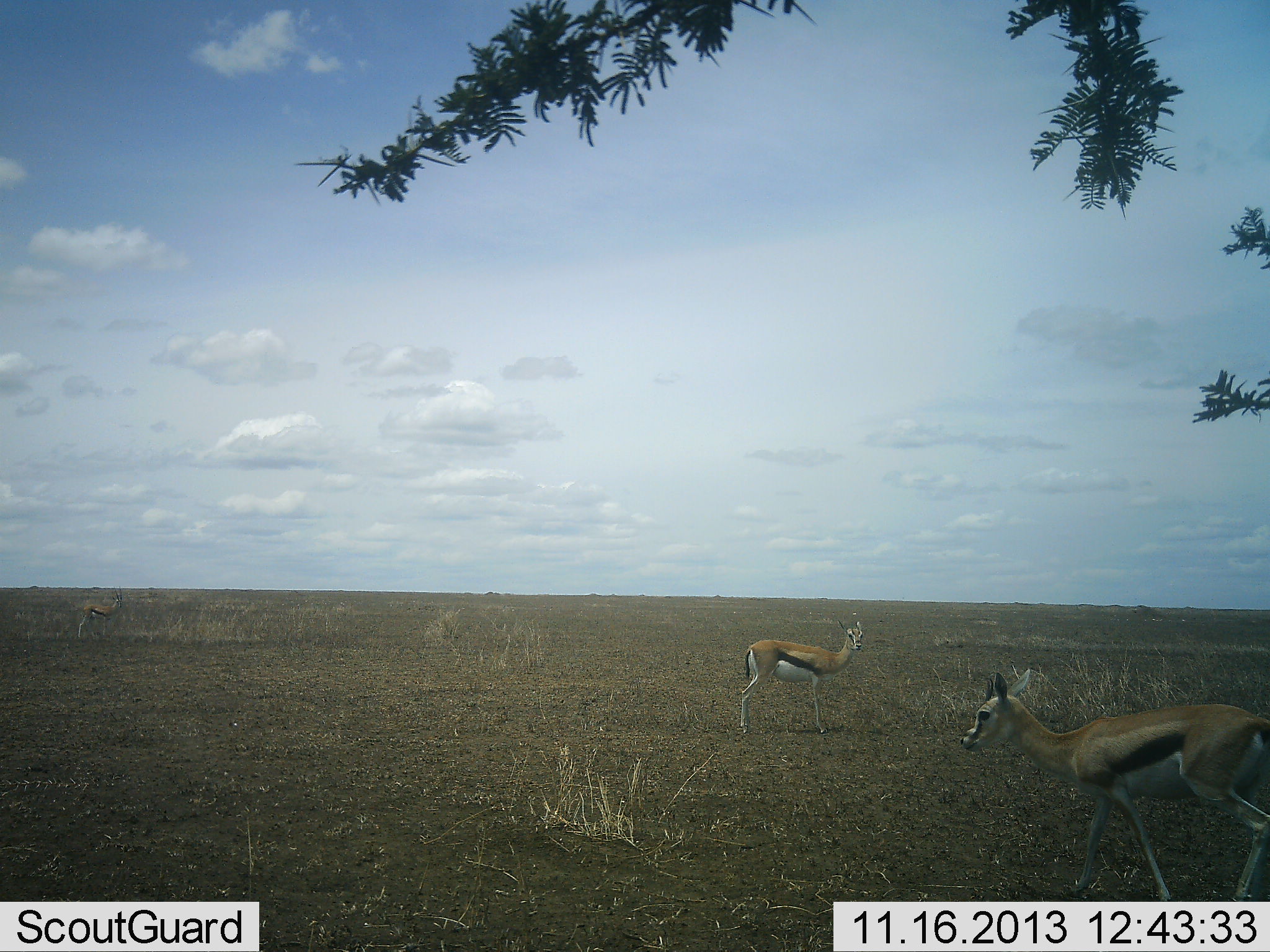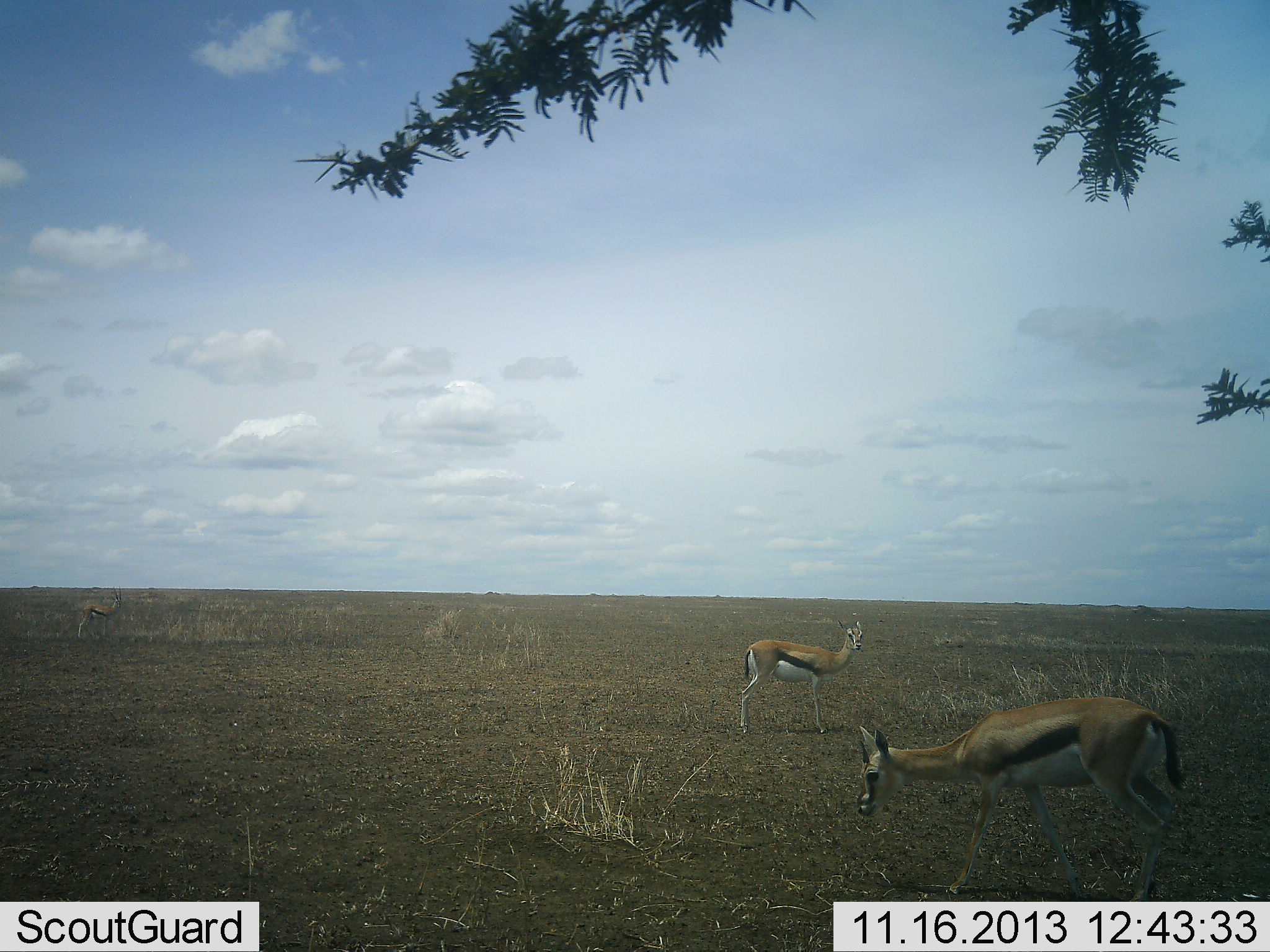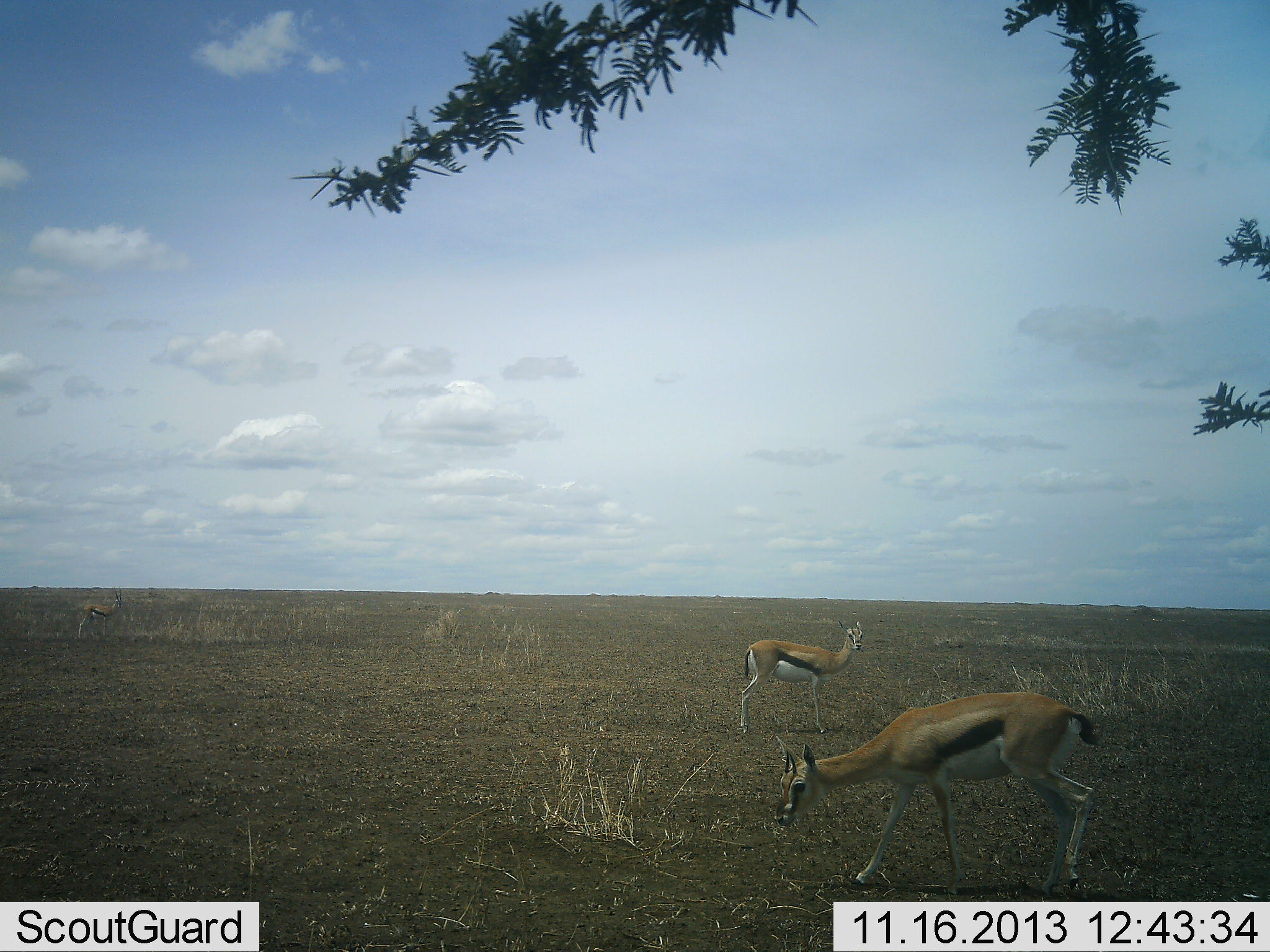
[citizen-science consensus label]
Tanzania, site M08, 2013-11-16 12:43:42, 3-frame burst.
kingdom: Animalia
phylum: Chordata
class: Mammalia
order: Artiodactyla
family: Bovidae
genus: Eudorcas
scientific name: Eudorcas thomsonii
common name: thomson's gazelle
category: gazellethomsons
Gazellethomsons (thomson's gazelle) (Eudorcas thomsonii), count 2. Behavior (volunteer vote fractions): standing 80%, resting 0%, moving 70%, interacting 0%. Young present (vote fraction): 0%. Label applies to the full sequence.